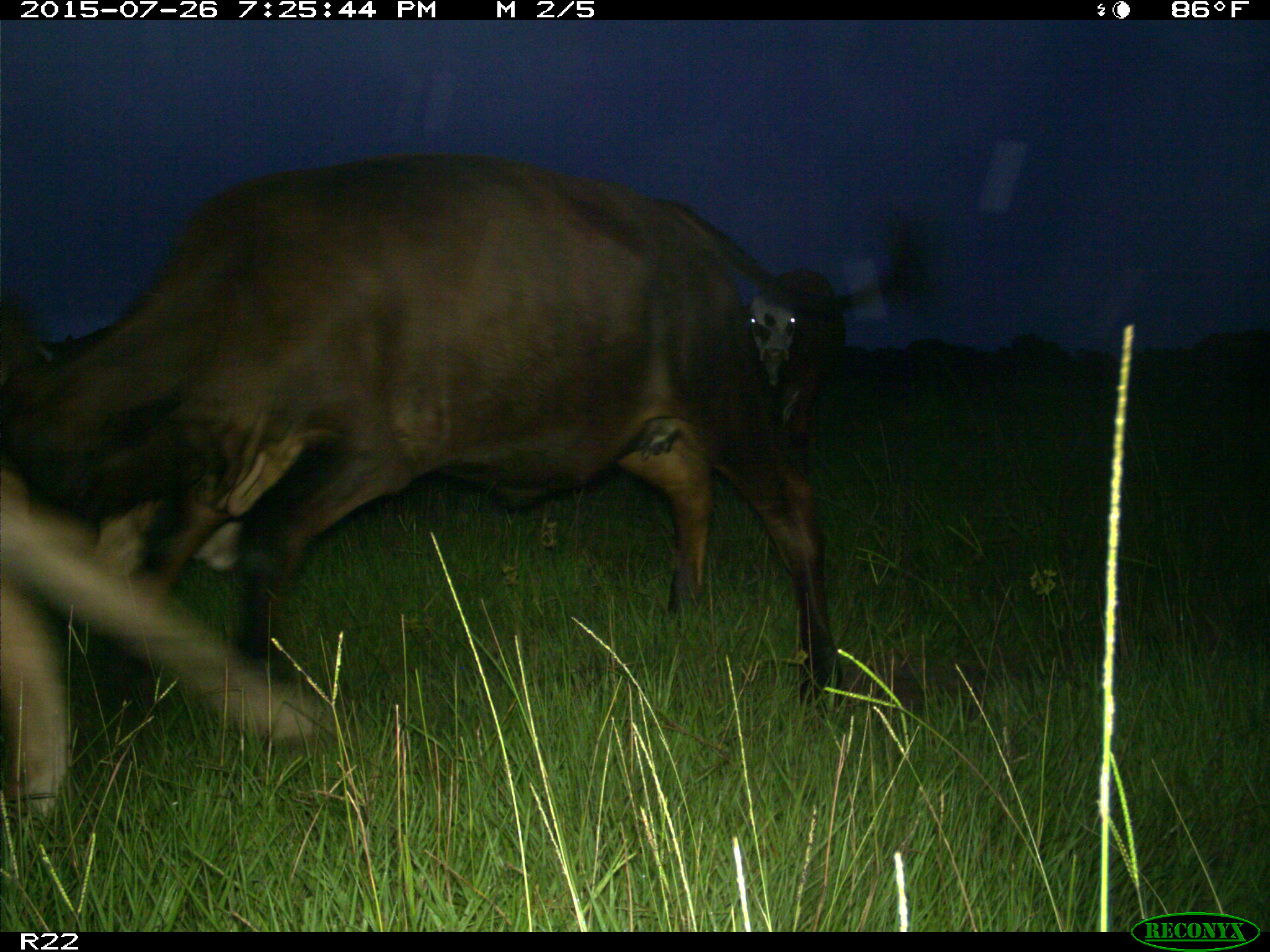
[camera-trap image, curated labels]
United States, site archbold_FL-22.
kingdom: Animalia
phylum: Chordata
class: Mammalia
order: Artiodactyla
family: Bovidae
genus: Bos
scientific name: Bos taurus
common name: domestic cow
Bos taurus (domestic cow).